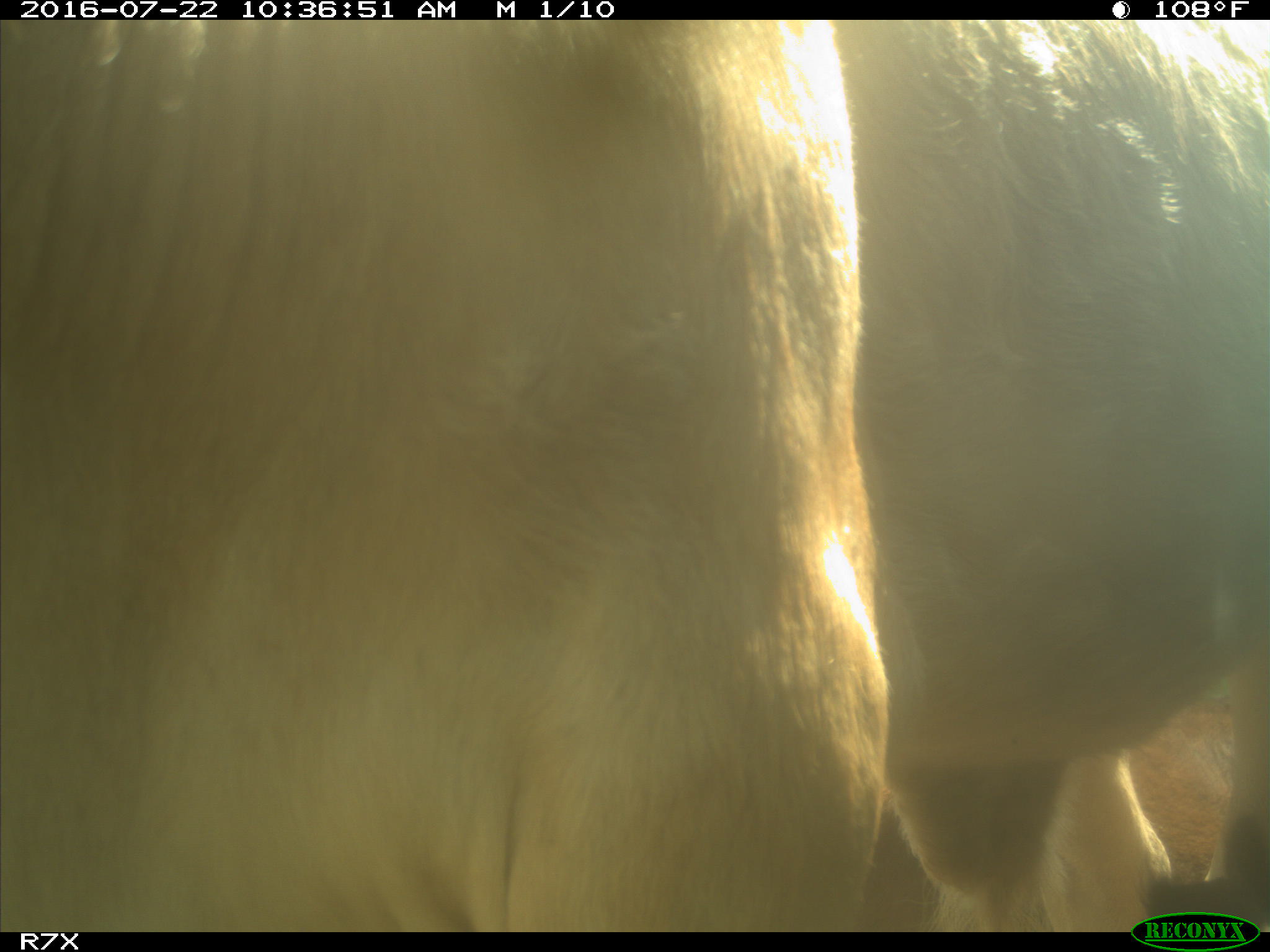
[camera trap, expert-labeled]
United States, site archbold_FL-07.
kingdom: Animalia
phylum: Chordata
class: Mammalia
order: Artiodactyla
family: Bovidae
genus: Bos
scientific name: Bos taurus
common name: domestic cow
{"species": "Bos taurus (domestic cow)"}